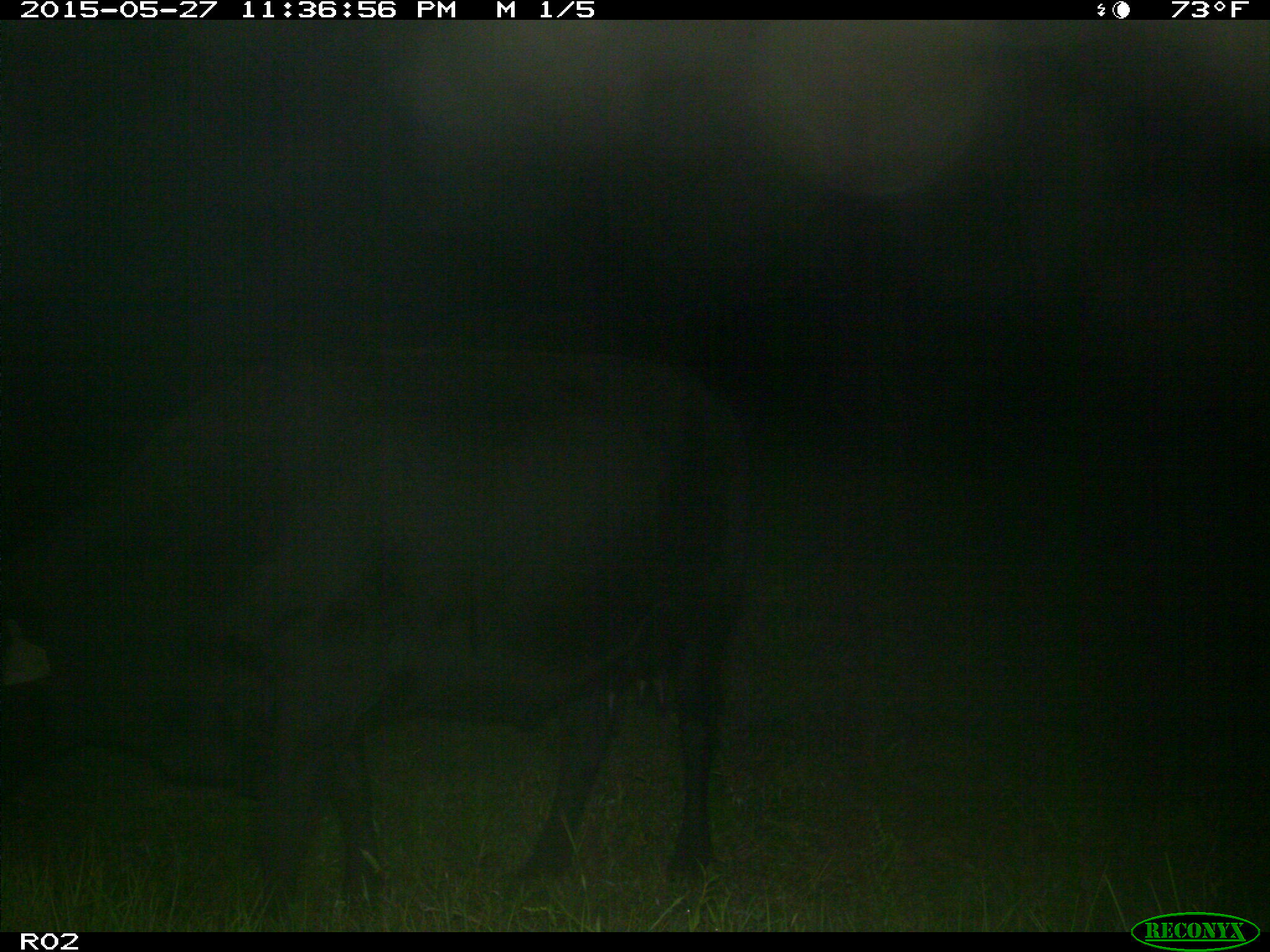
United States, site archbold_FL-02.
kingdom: Animalia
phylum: Chordata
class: Mammalia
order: Artiodactyla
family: Bovidae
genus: Bos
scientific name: Bos taurus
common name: domestic cow